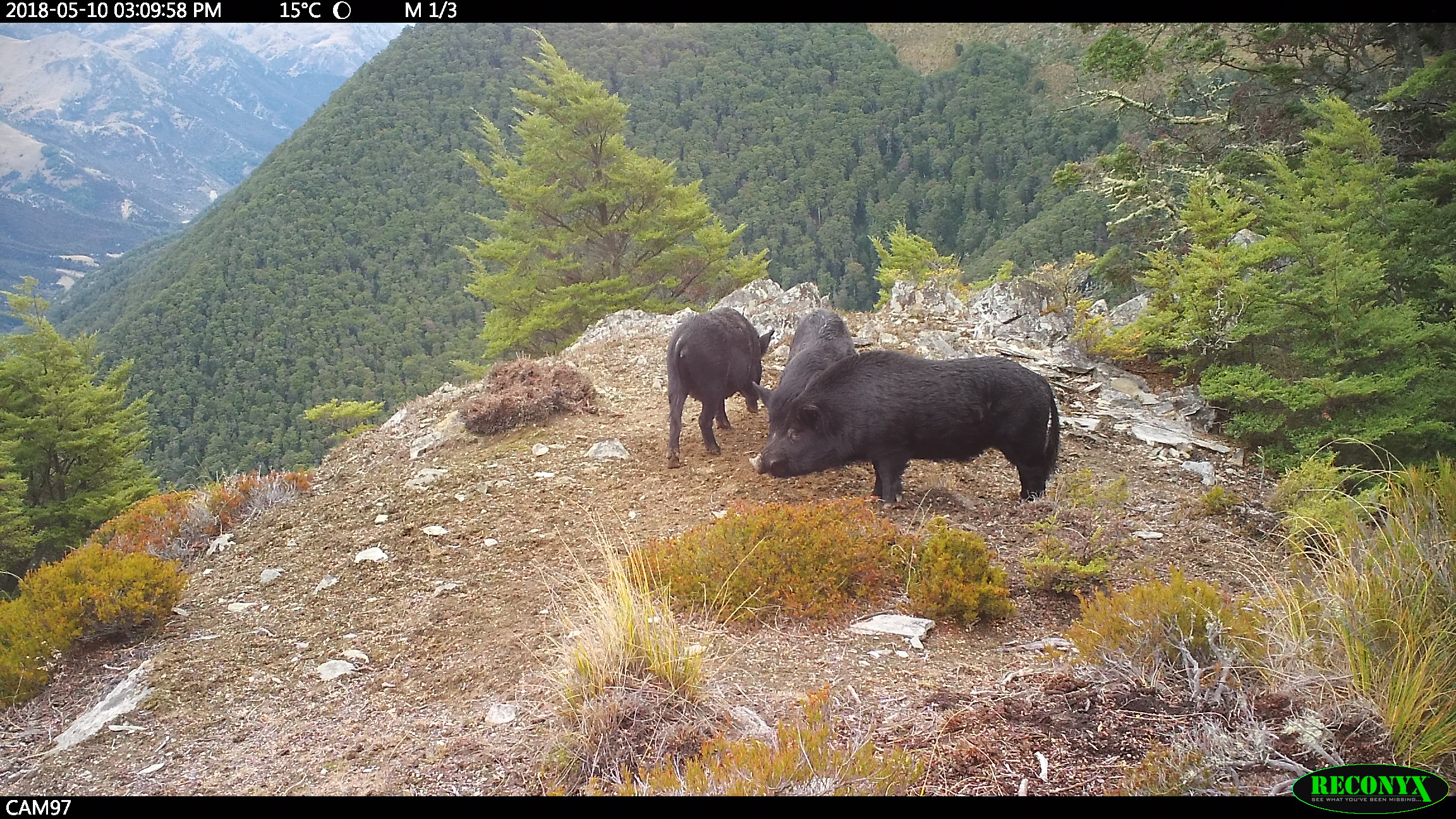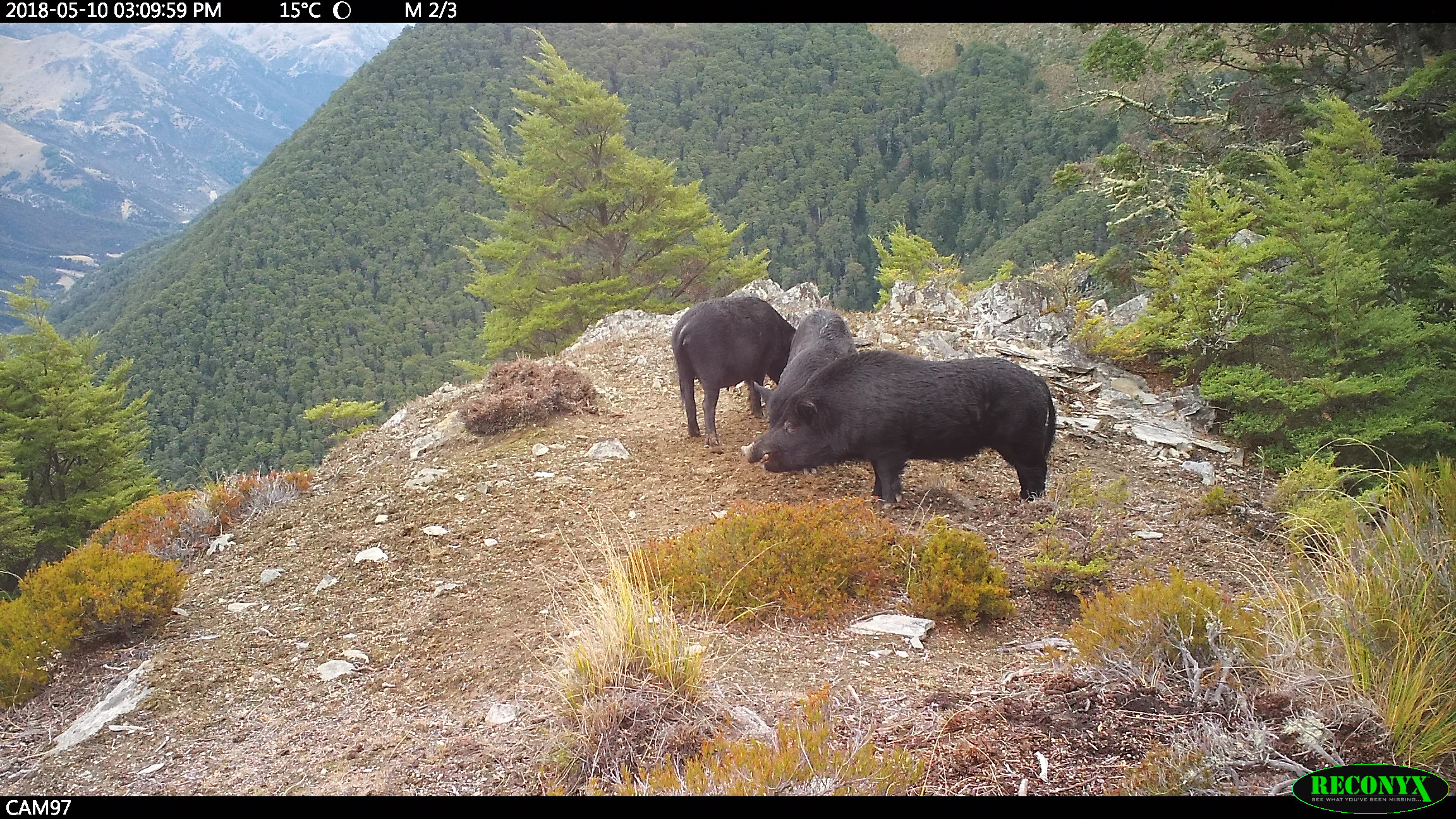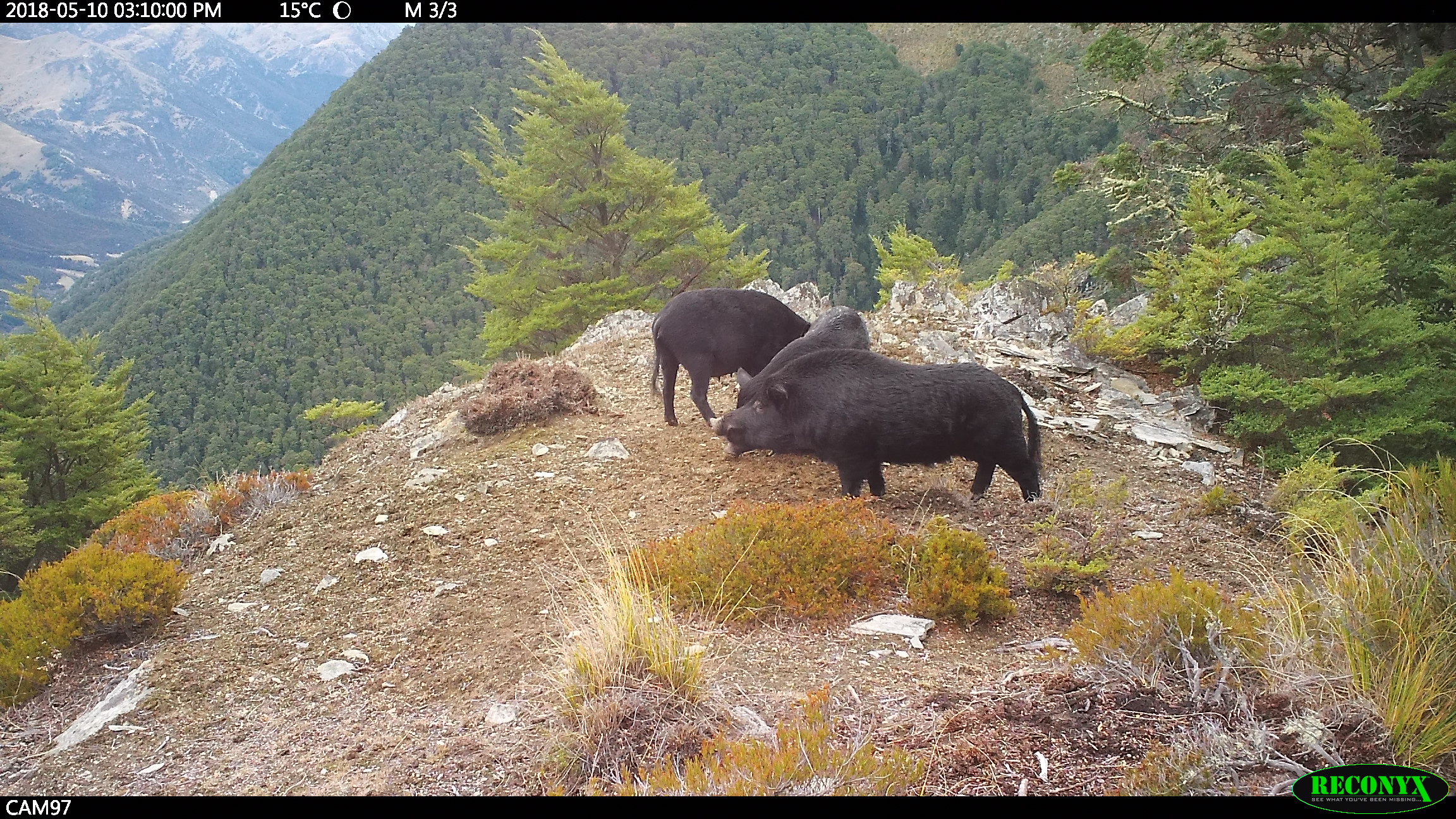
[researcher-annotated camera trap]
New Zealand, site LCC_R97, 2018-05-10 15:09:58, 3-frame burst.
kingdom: Animalia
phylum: Chordata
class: Mammalia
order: Artiodactyla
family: Suidae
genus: Sus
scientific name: Sus scrofa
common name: pig